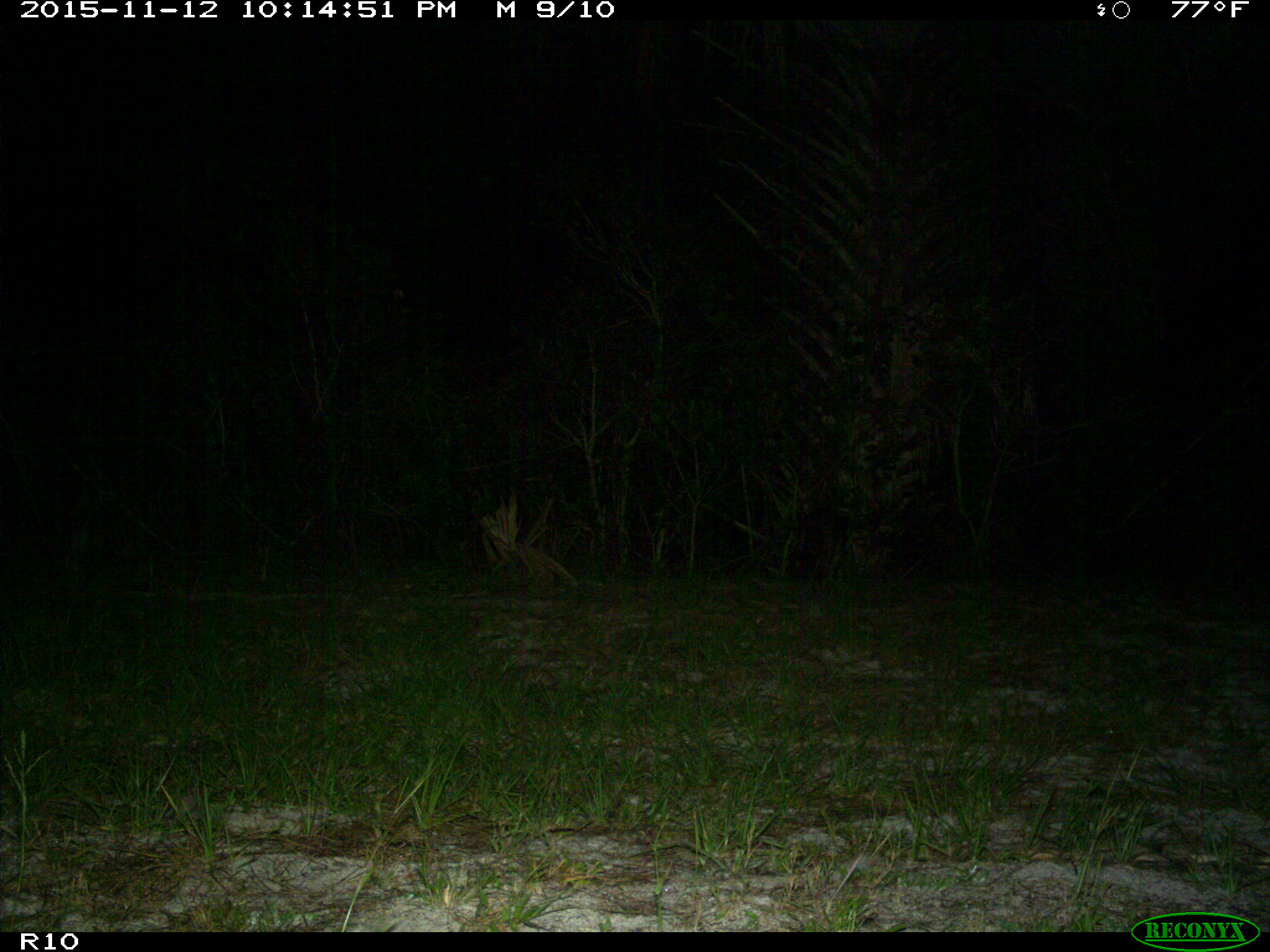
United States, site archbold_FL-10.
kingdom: Animalia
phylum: Chordata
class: Mammalia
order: Carnivora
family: Procyonidae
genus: Procyon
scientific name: Procyon lotor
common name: common raccoon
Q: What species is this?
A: Procyon lotor (common raccoon).